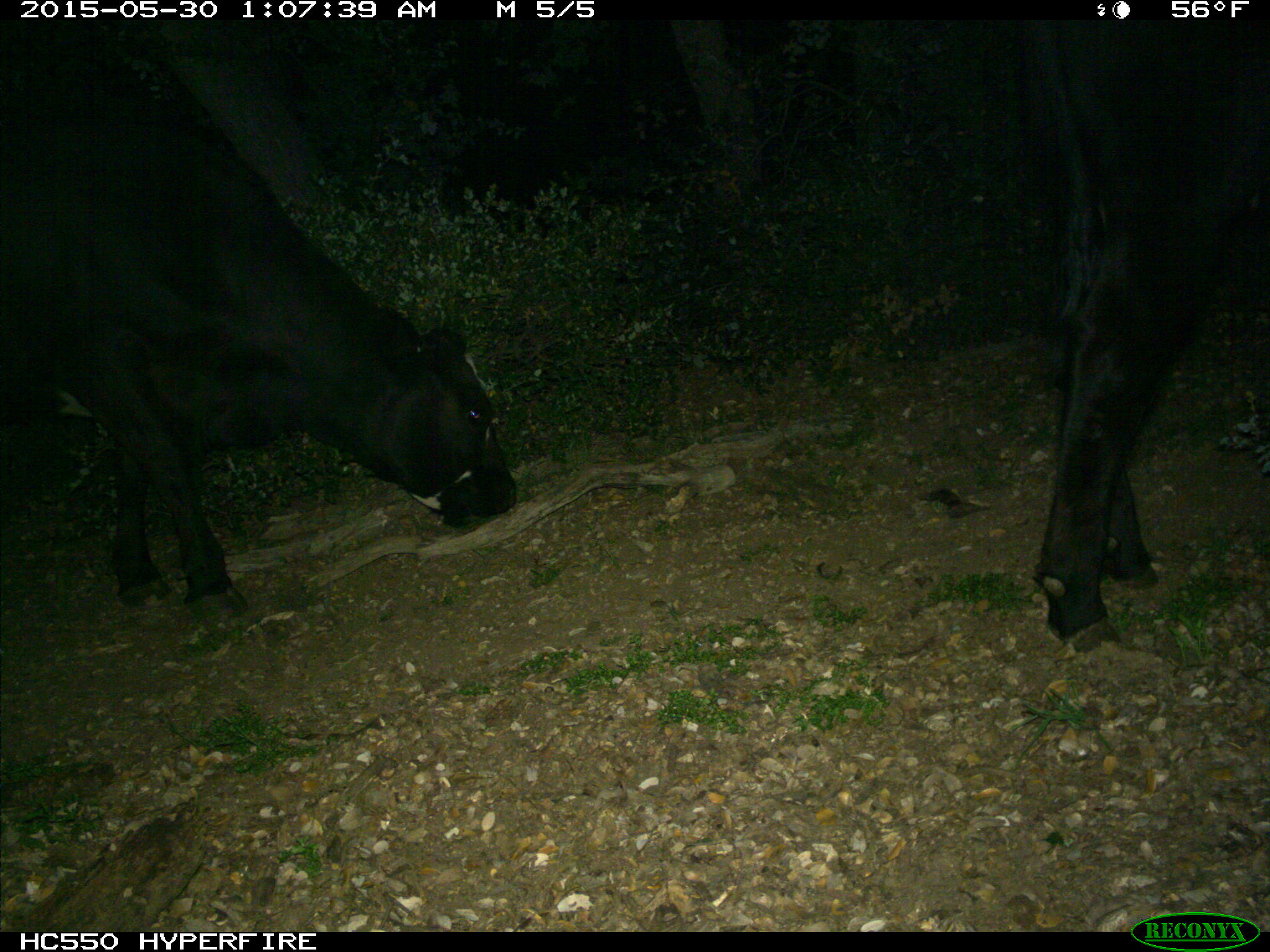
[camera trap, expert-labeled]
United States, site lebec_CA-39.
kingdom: Animalia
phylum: Chordata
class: Mammalia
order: Artiodactyla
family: Bovidae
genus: Bos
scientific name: Bos taurus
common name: domestic cow